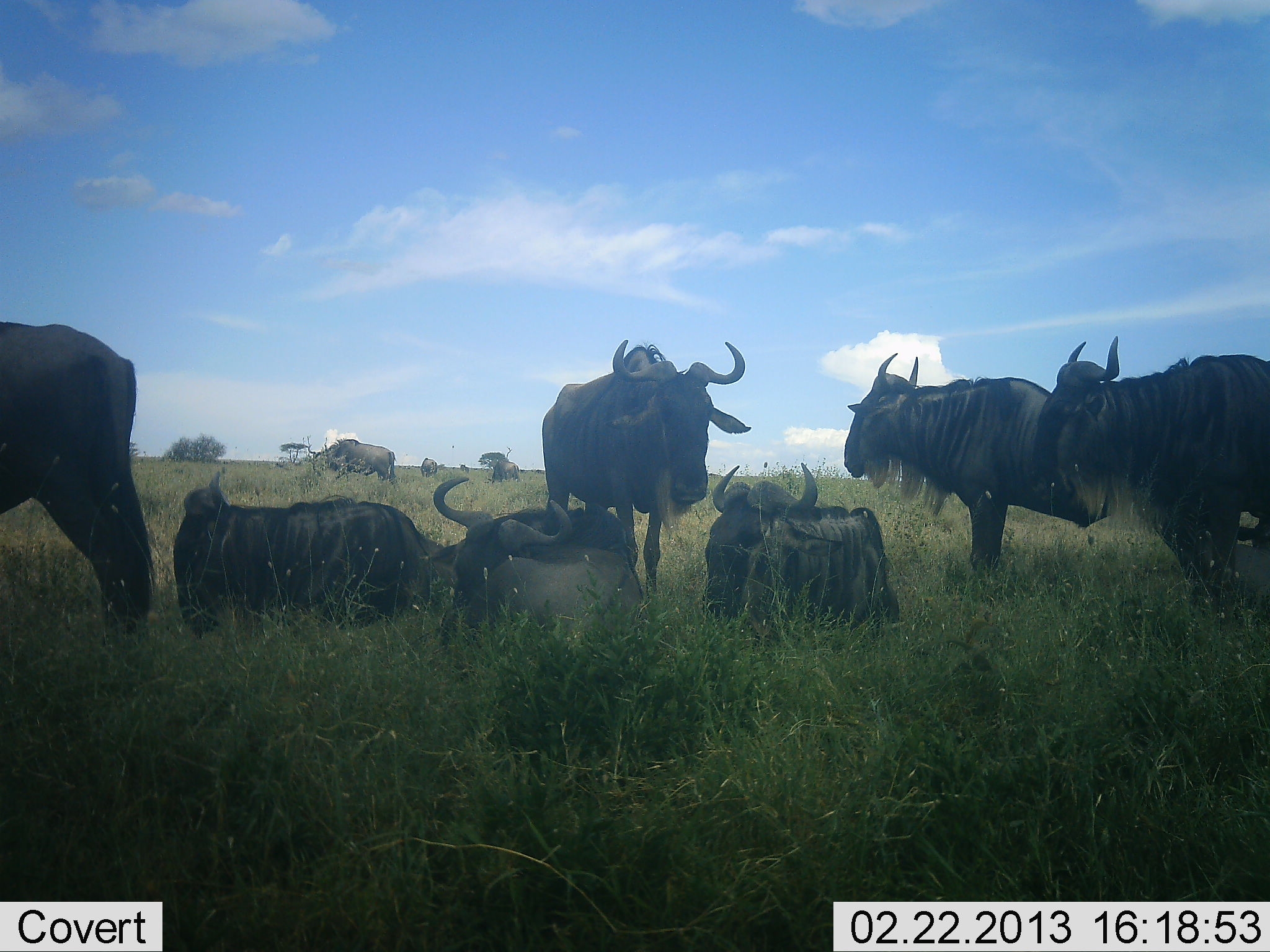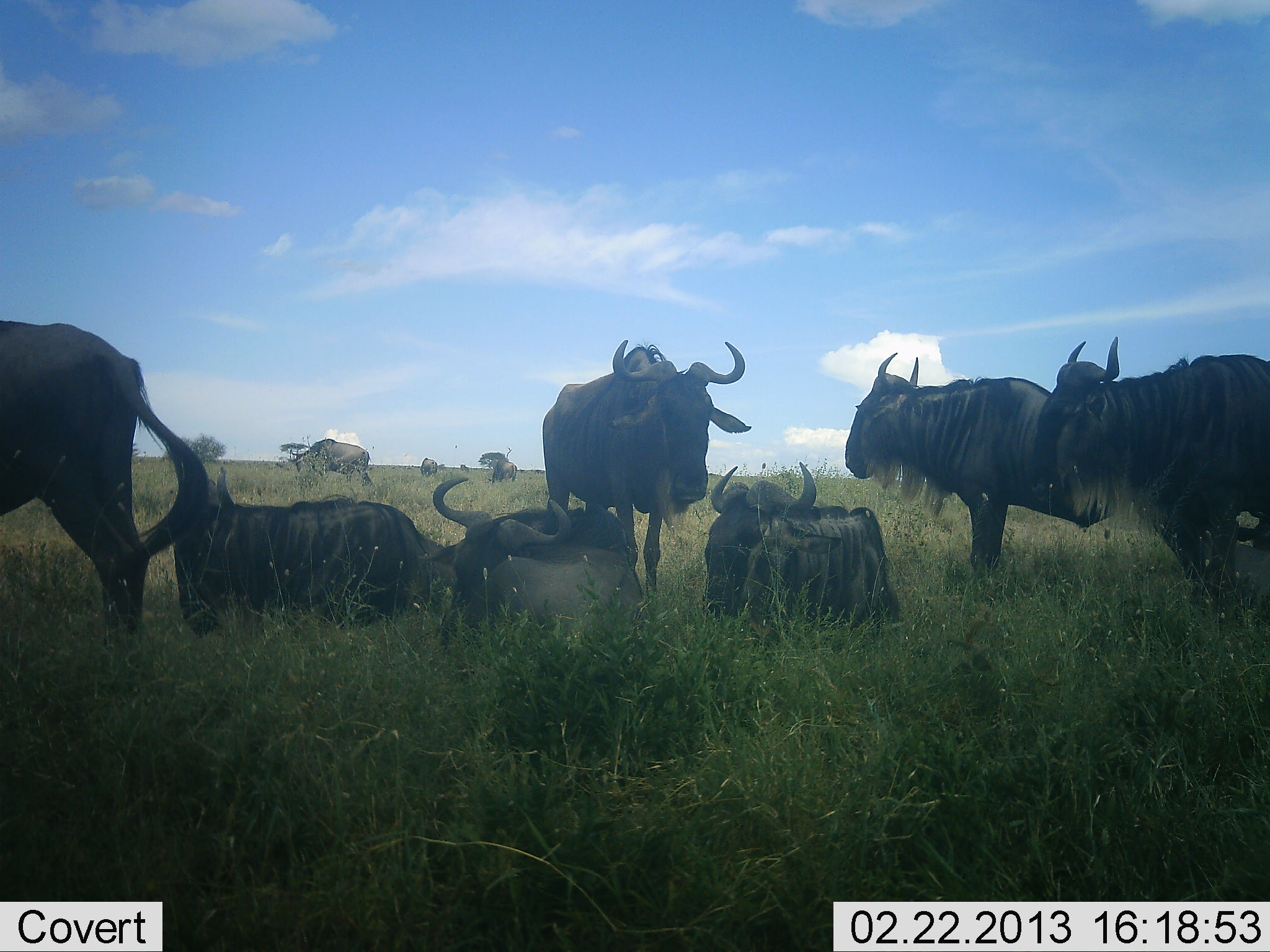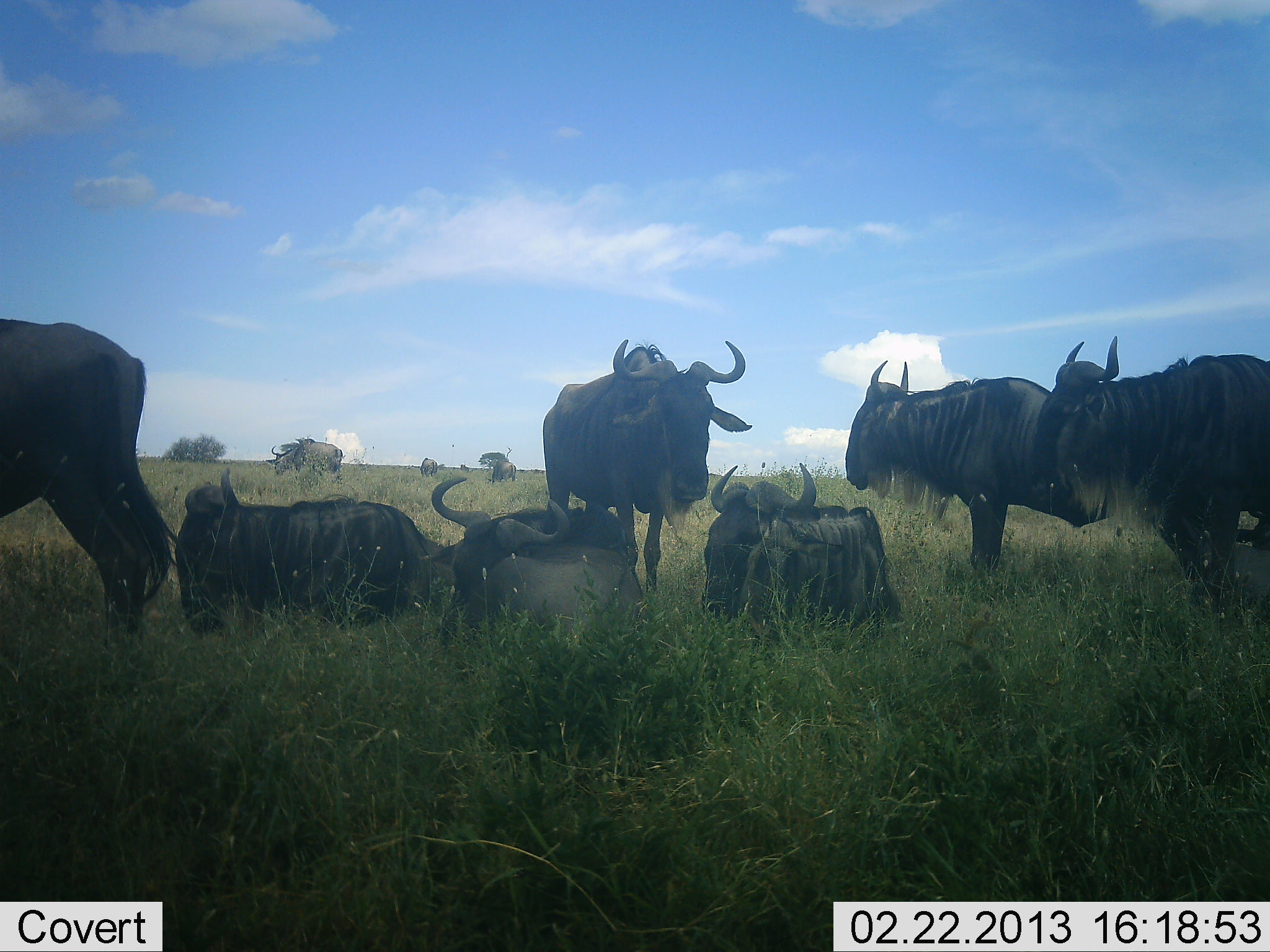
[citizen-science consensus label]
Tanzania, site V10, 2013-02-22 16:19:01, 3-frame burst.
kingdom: Animalia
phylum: Chordata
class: Mammalia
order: Artiodactyla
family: Bovidae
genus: Connochaetes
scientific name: Connochaetes taurinus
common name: blue wildebeest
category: wildebeest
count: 10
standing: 93%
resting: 95%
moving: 44%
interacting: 7%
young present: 2%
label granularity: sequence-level